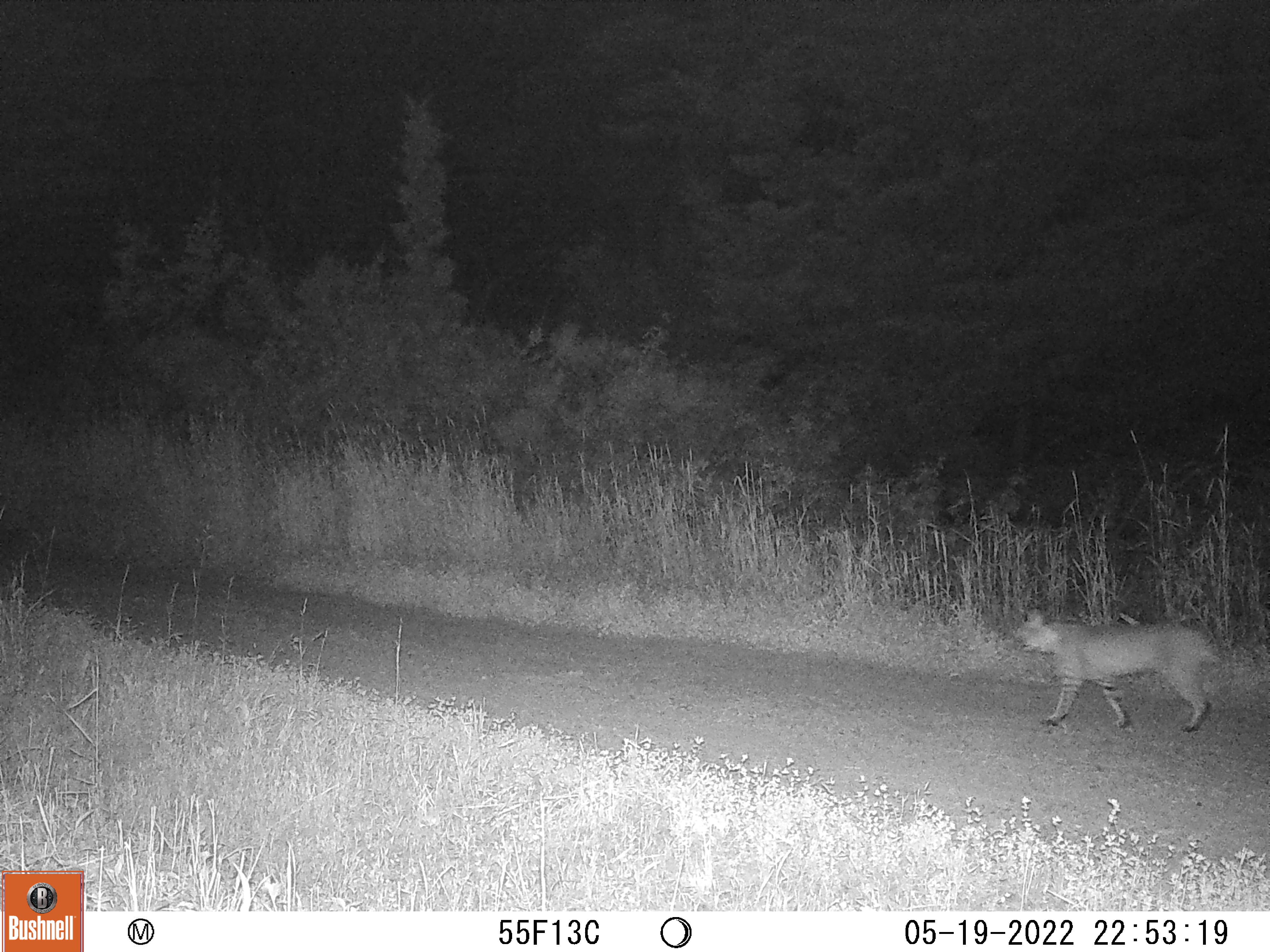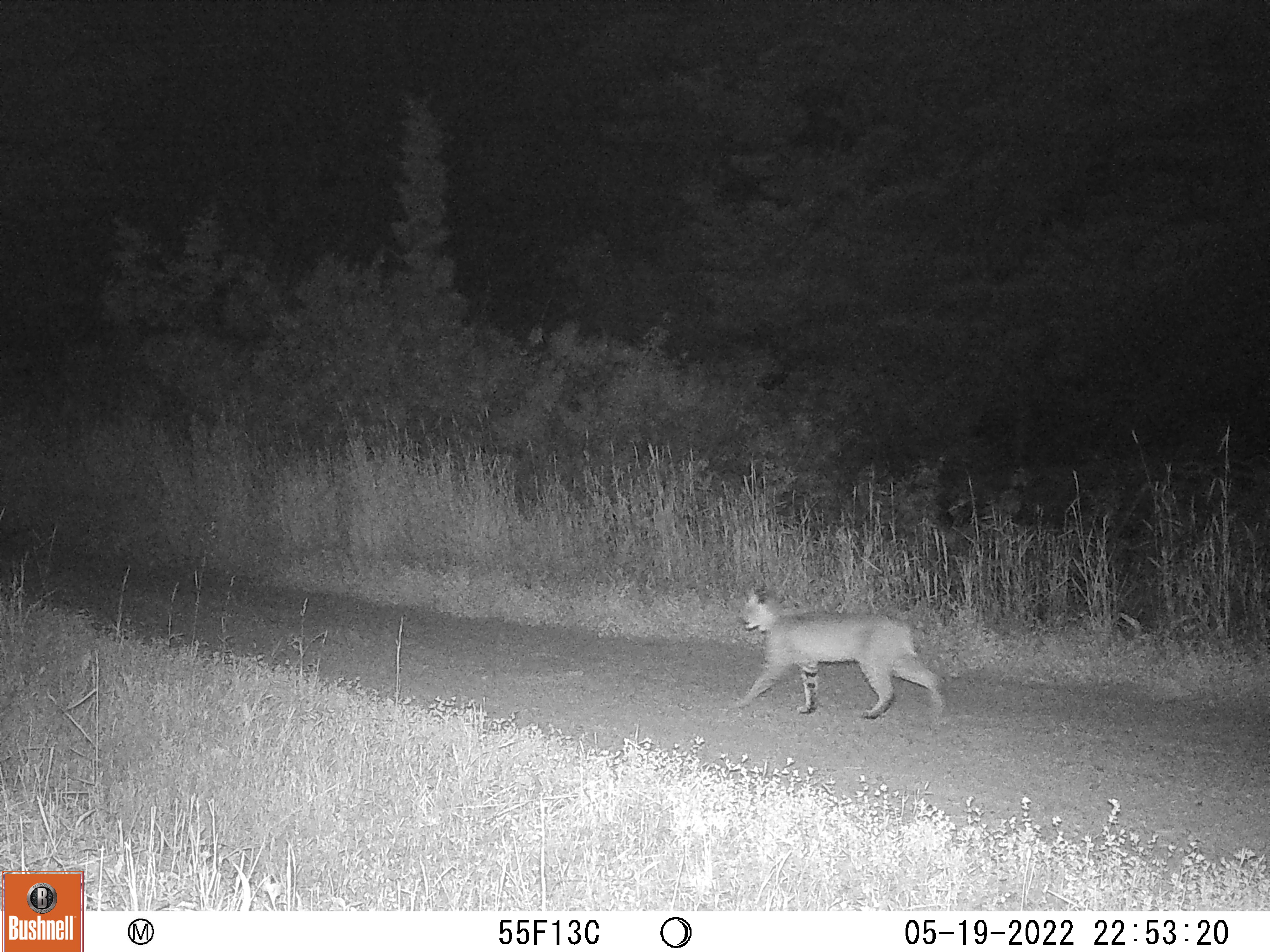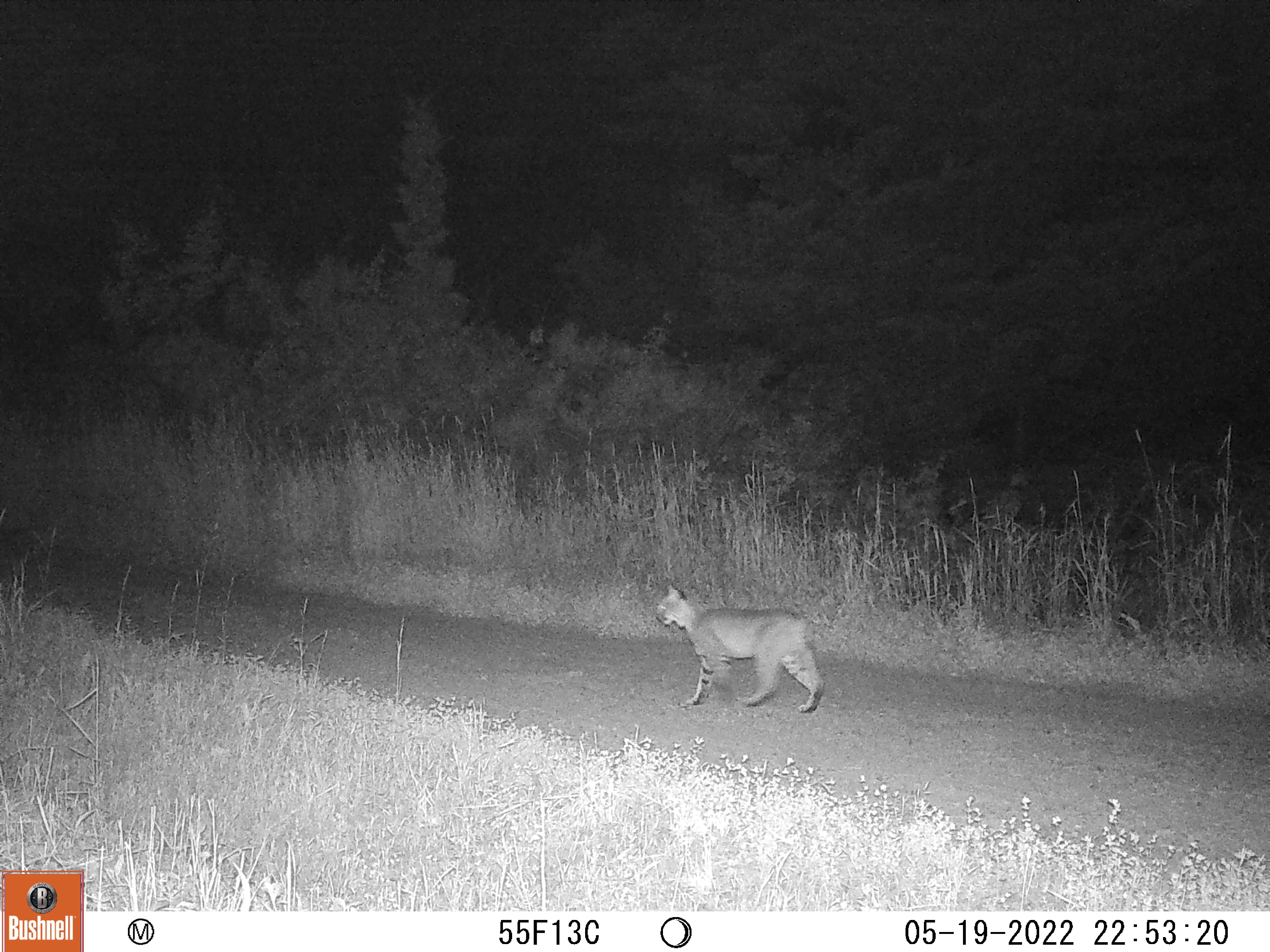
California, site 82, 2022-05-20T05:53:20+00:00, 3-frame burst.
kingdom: Animalia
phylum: Chordata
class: Mammalia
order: Carnivora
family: Felidae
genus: Lynx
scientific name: Lynx rufus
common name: bobcat